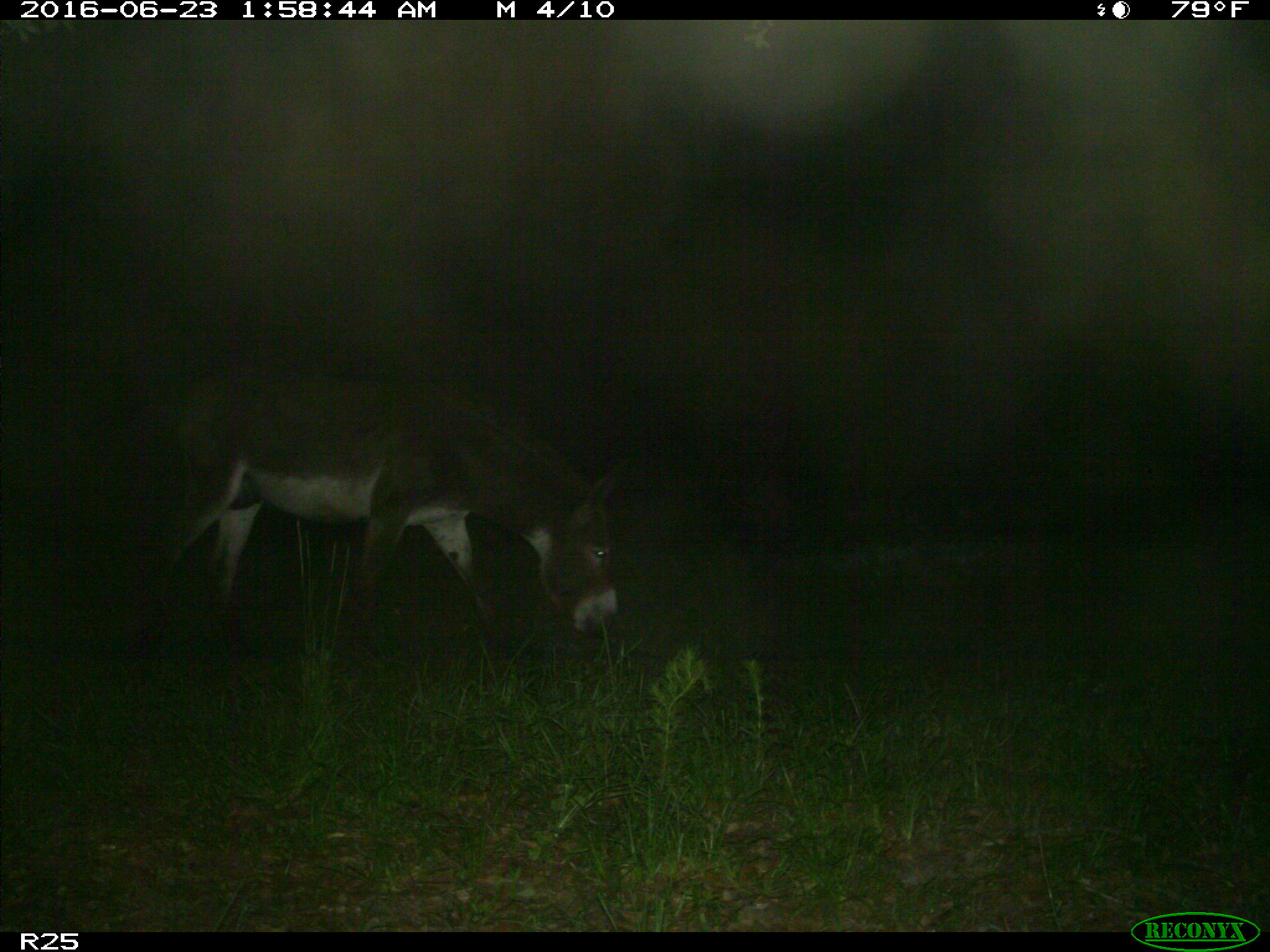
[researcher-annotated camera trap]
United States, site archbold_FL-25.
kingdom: Animalia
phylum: Chordata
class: Mammalia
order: Artiodactyla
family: Bovidae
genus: Bos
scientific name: Bos taurus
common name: domestic cow